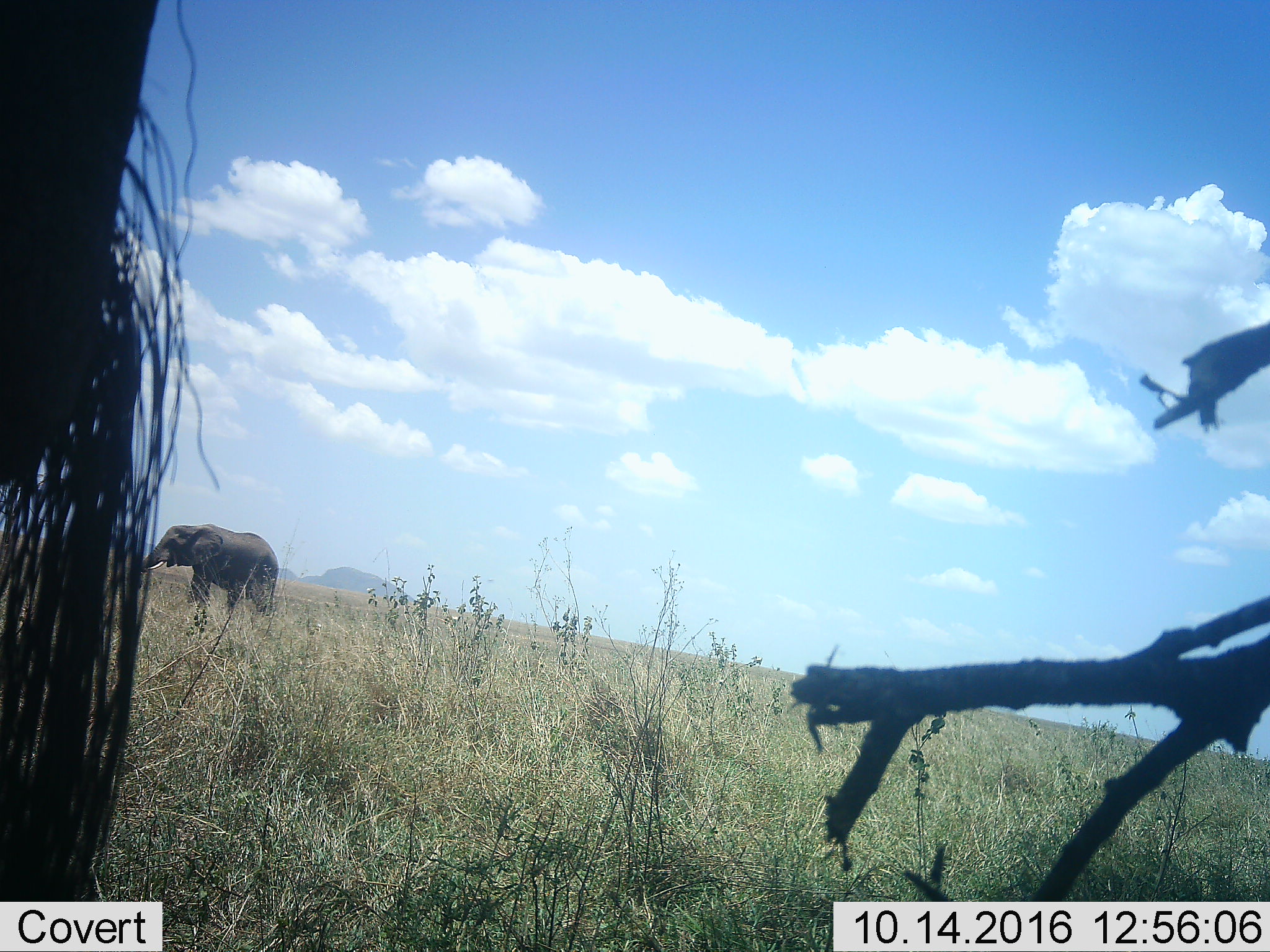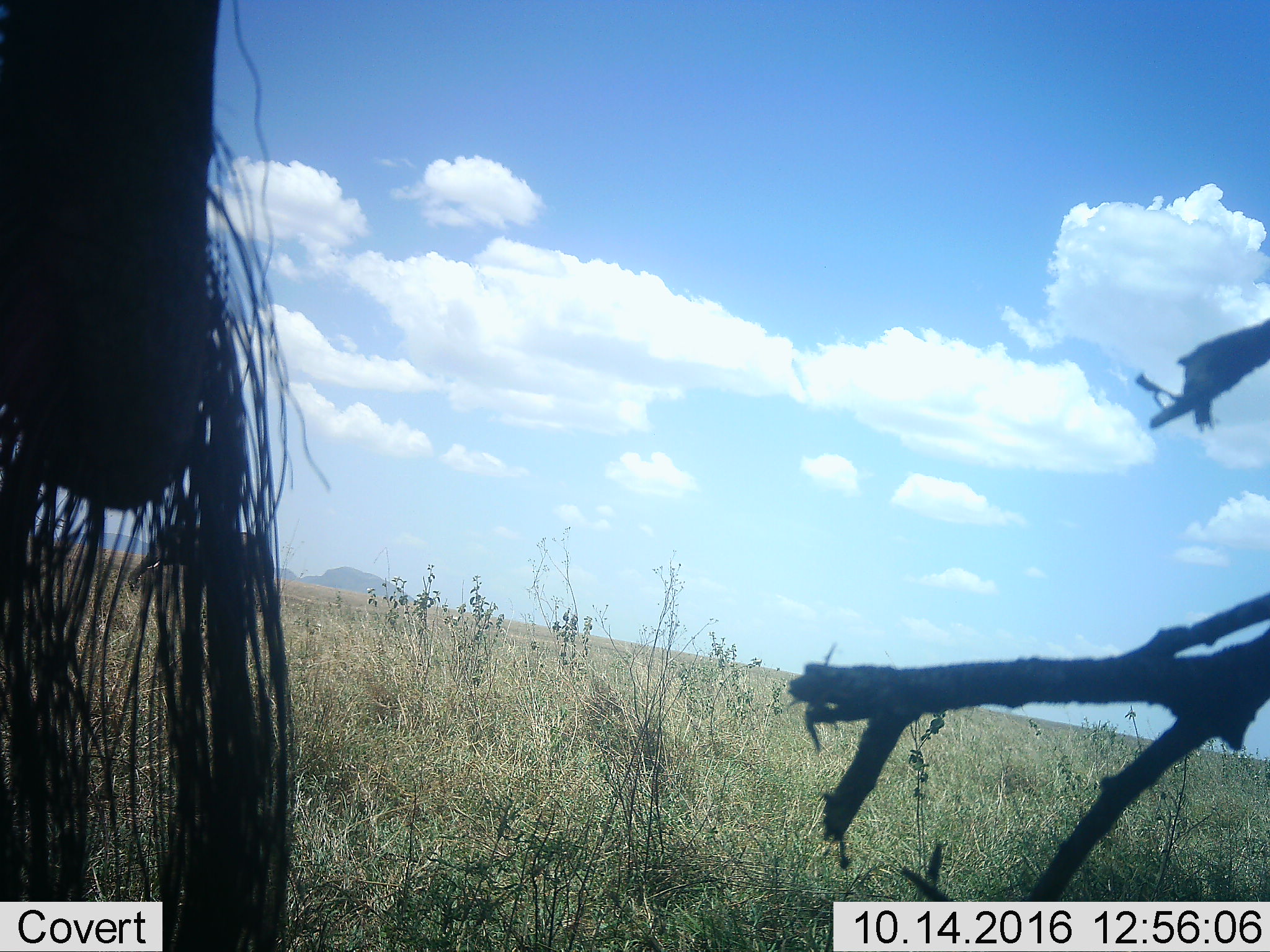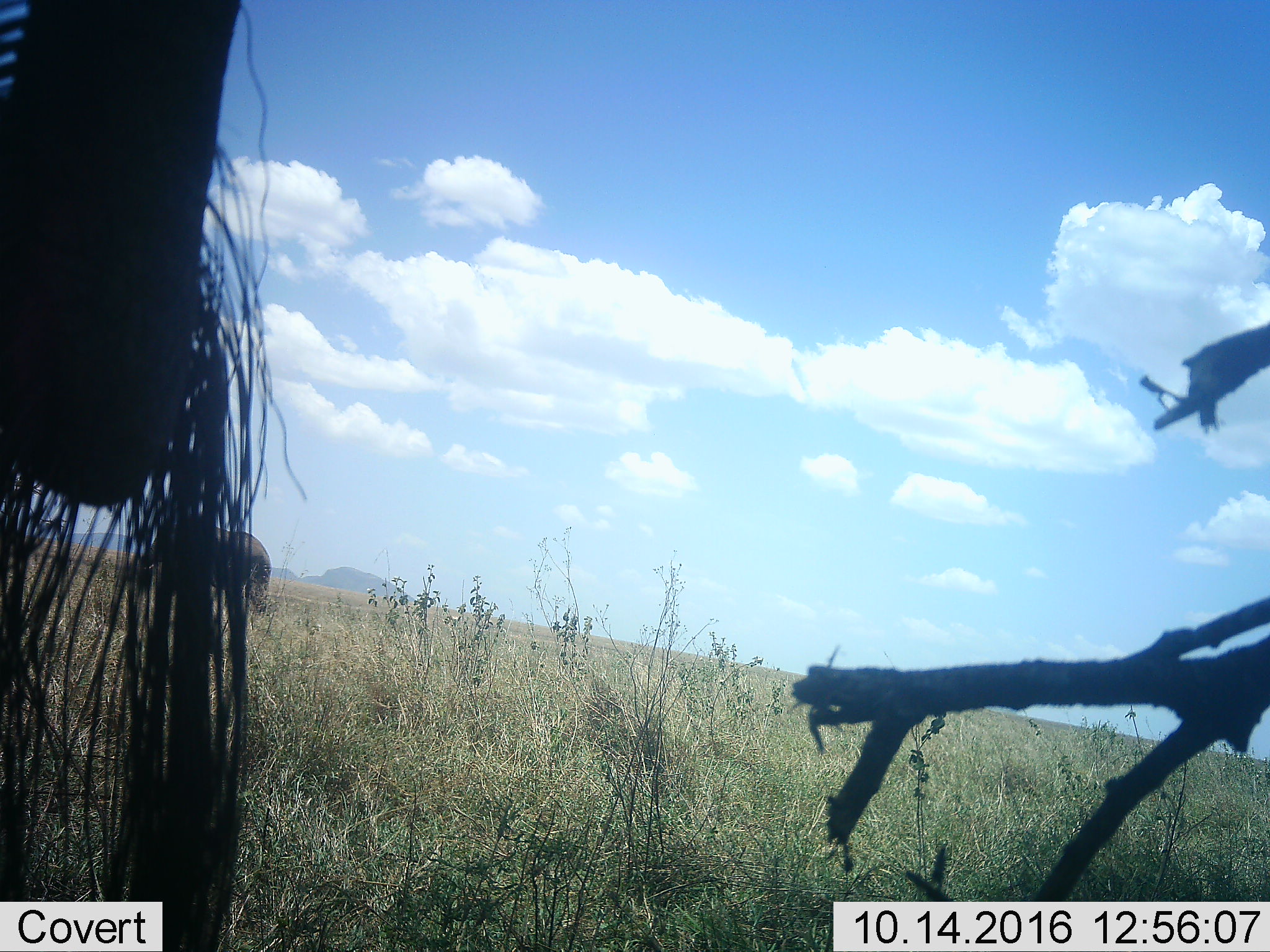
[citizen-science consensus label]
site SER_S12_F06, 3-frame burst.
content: unidentified animal